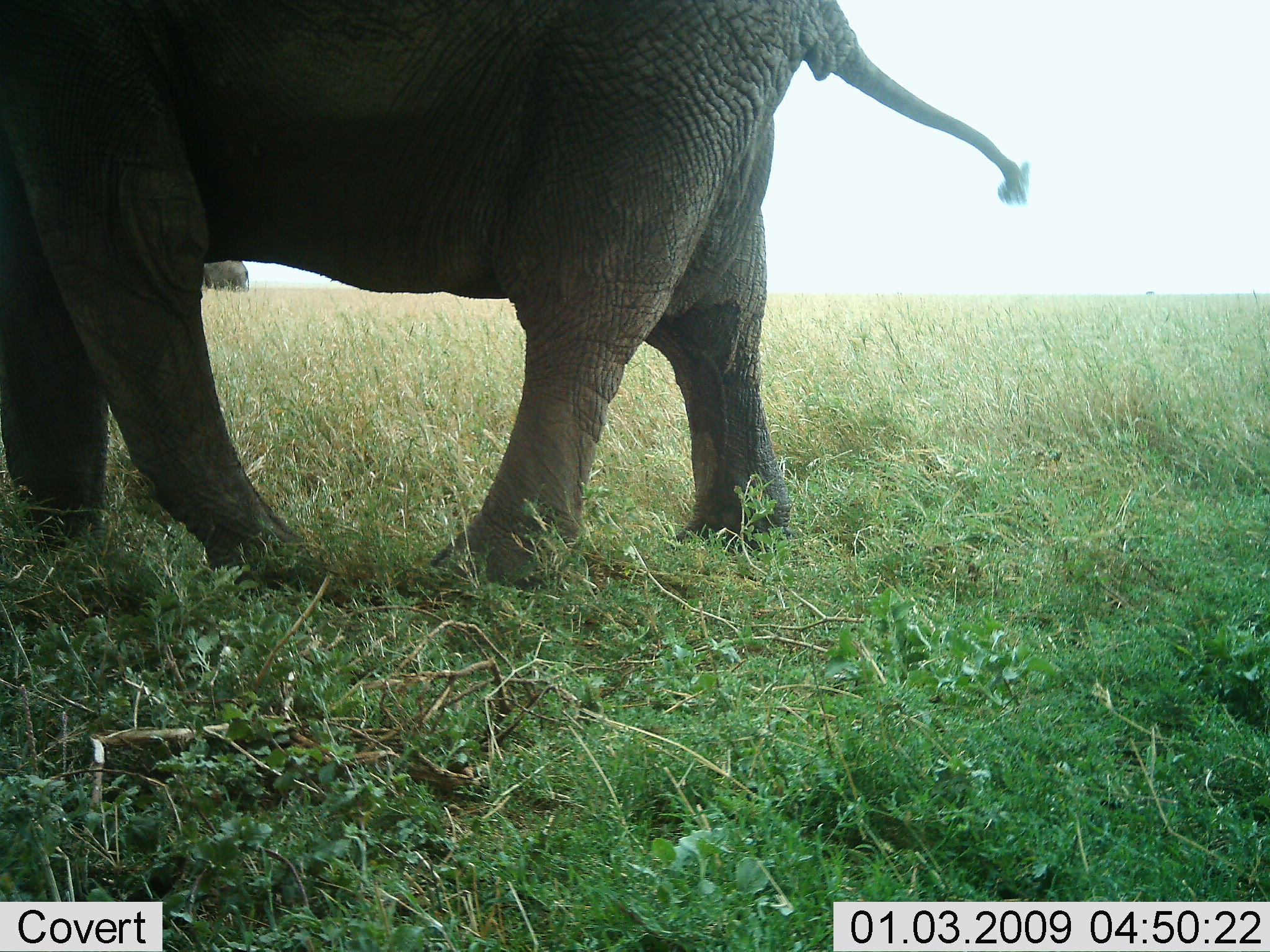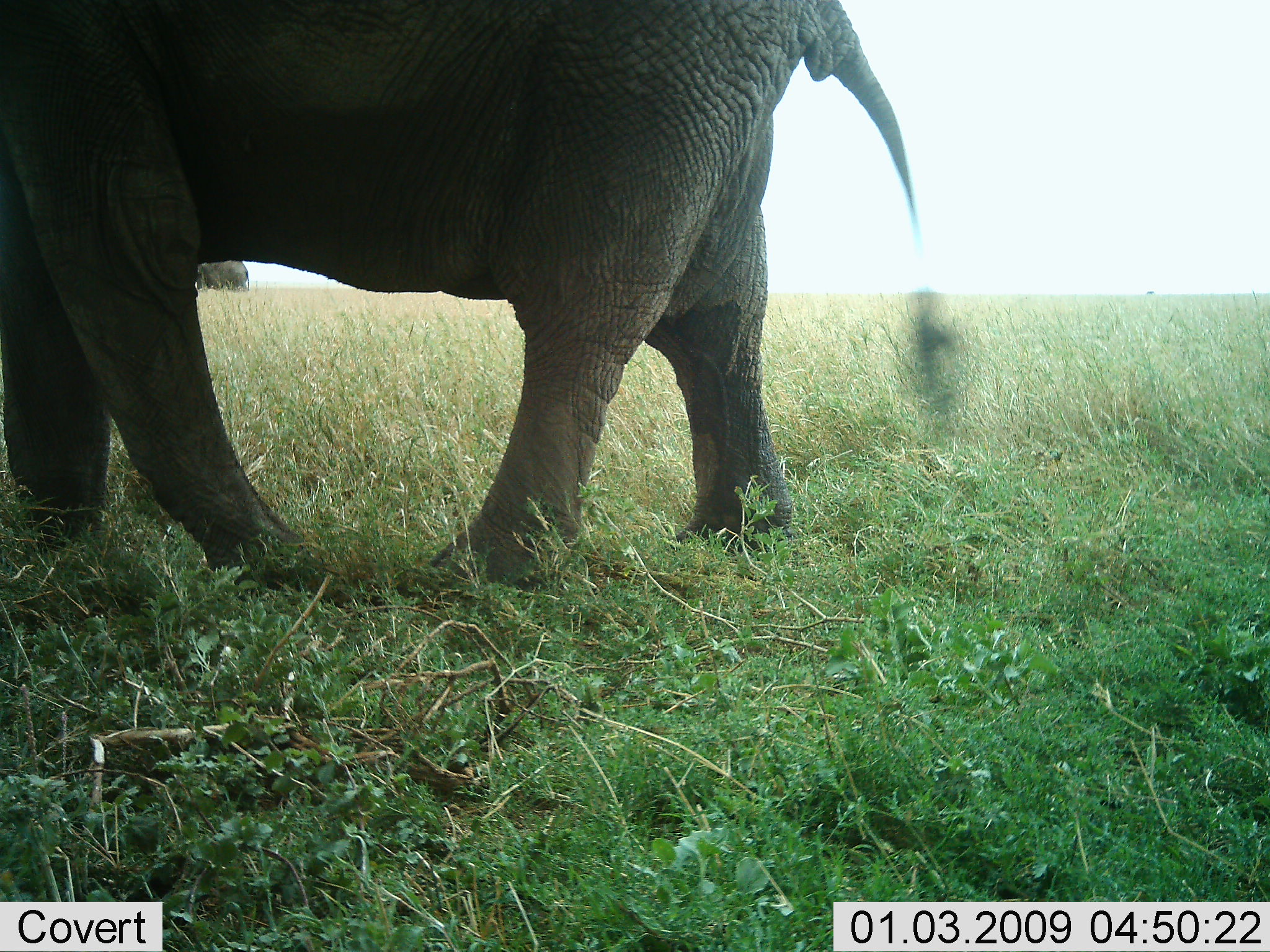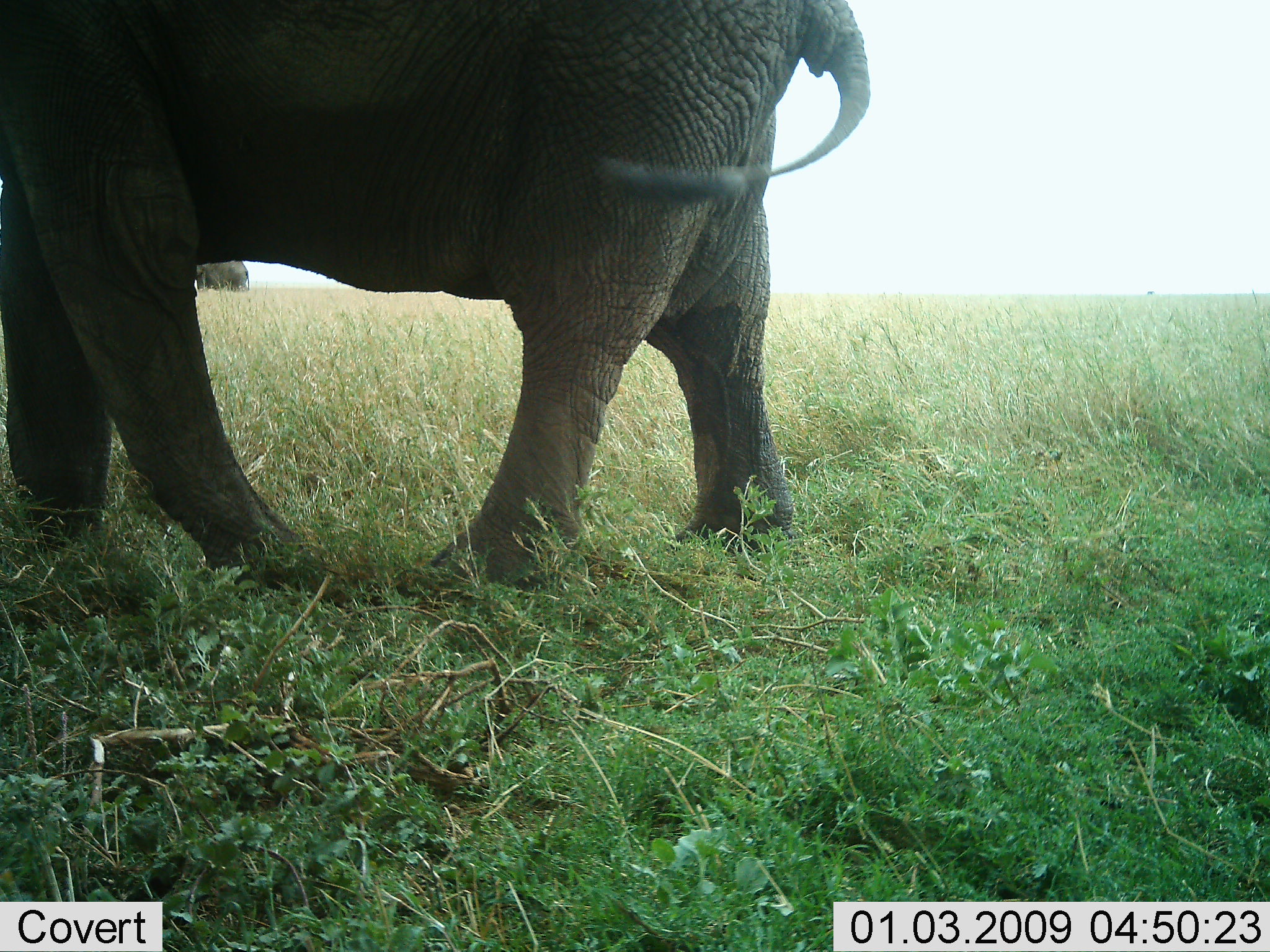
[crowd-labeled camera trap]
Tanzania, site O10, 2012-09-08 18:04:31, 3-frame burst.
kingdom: Animalia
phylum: Chordata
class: Mammalia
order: Proboscidea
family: Elephantidae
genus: Loxodonta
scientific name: Loxodonta africana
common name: african bush elephant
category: elephant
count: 1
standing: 20%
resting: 0%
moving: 80%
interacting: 0%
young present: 0%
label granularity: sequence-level